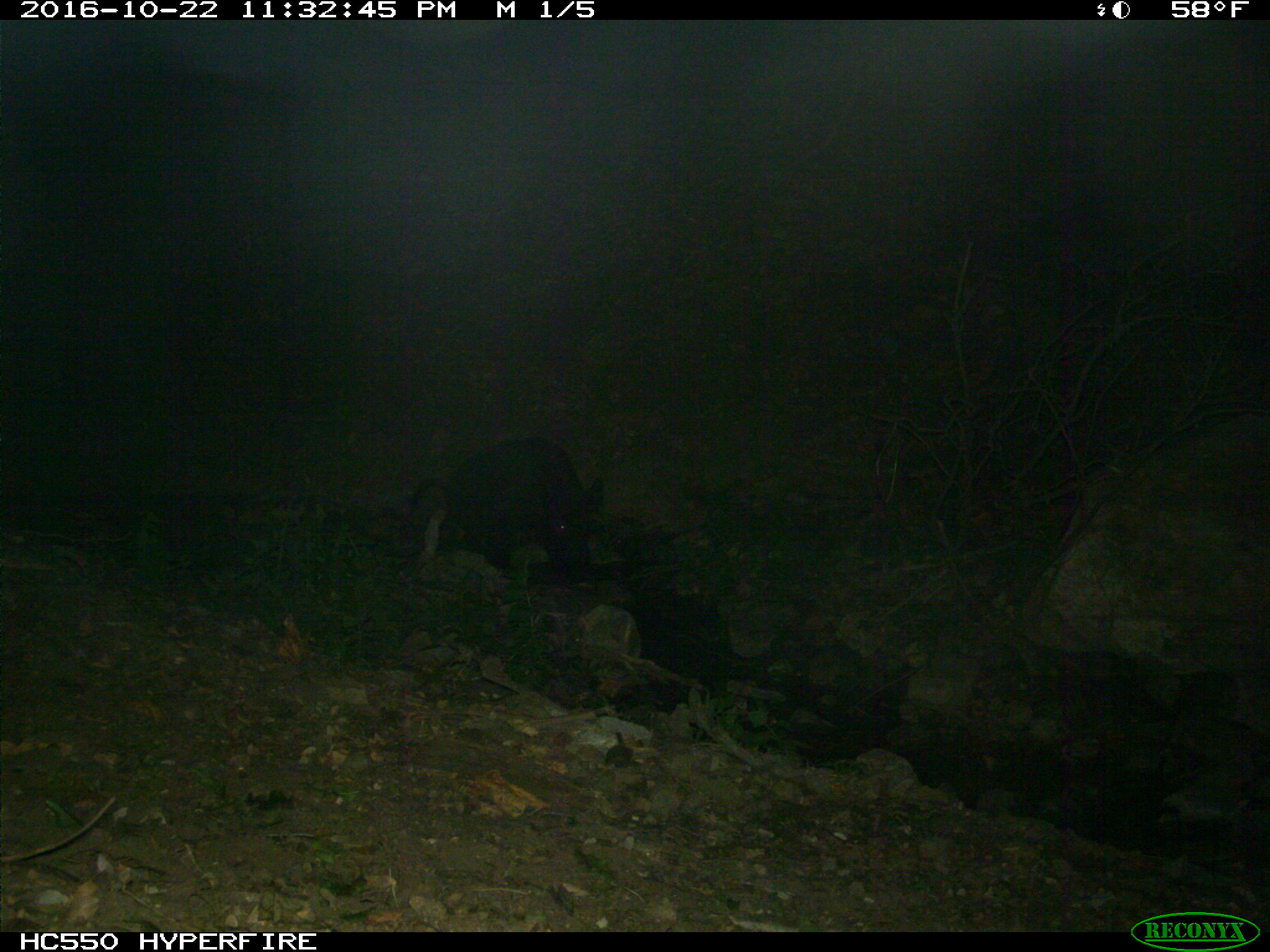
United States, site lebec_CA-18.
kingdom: Animalia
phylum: Chordata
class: Mammalia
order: Artiodactyla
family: Suidae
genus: Sus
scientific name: Sus scrofa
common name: wild boar